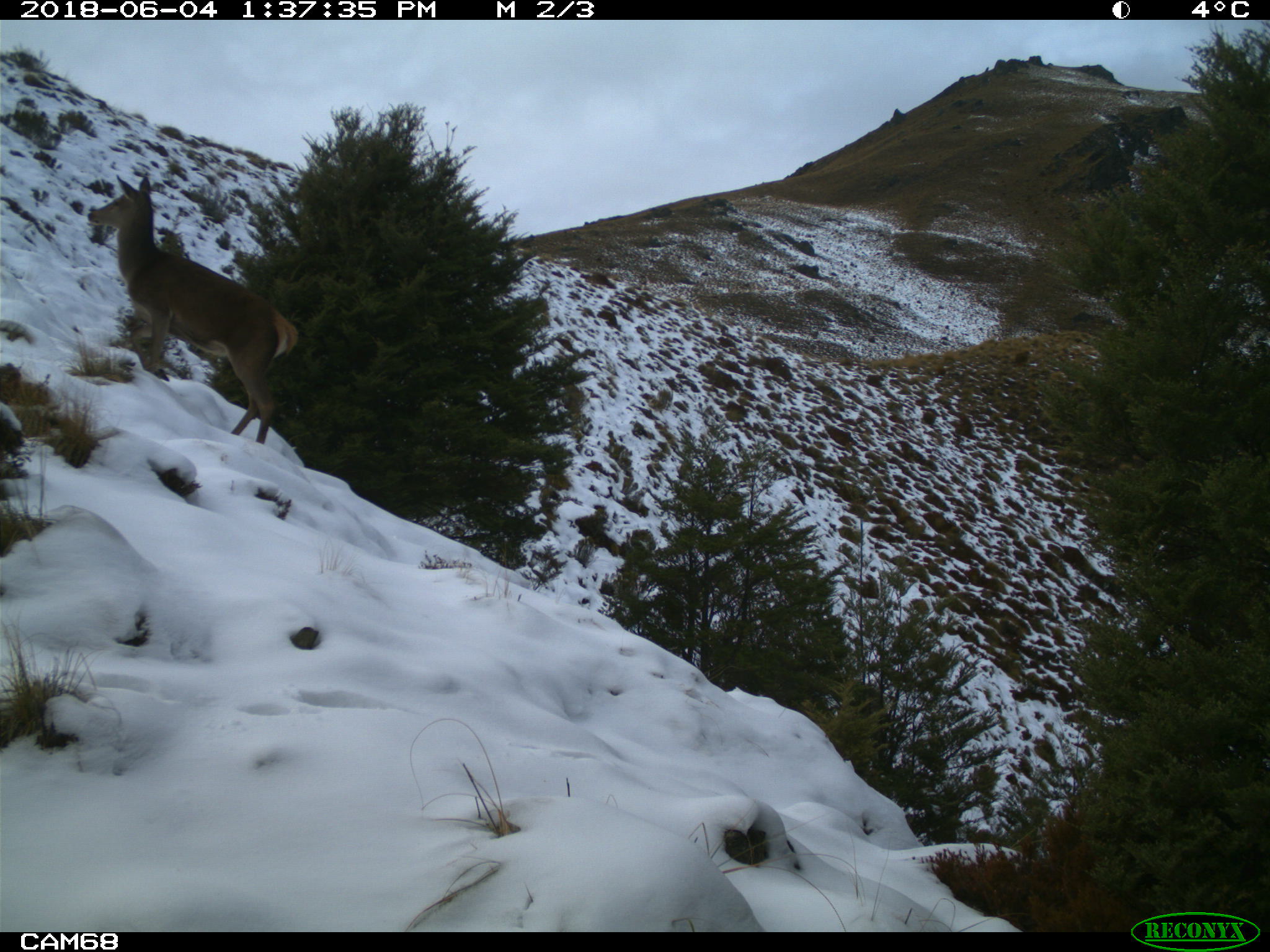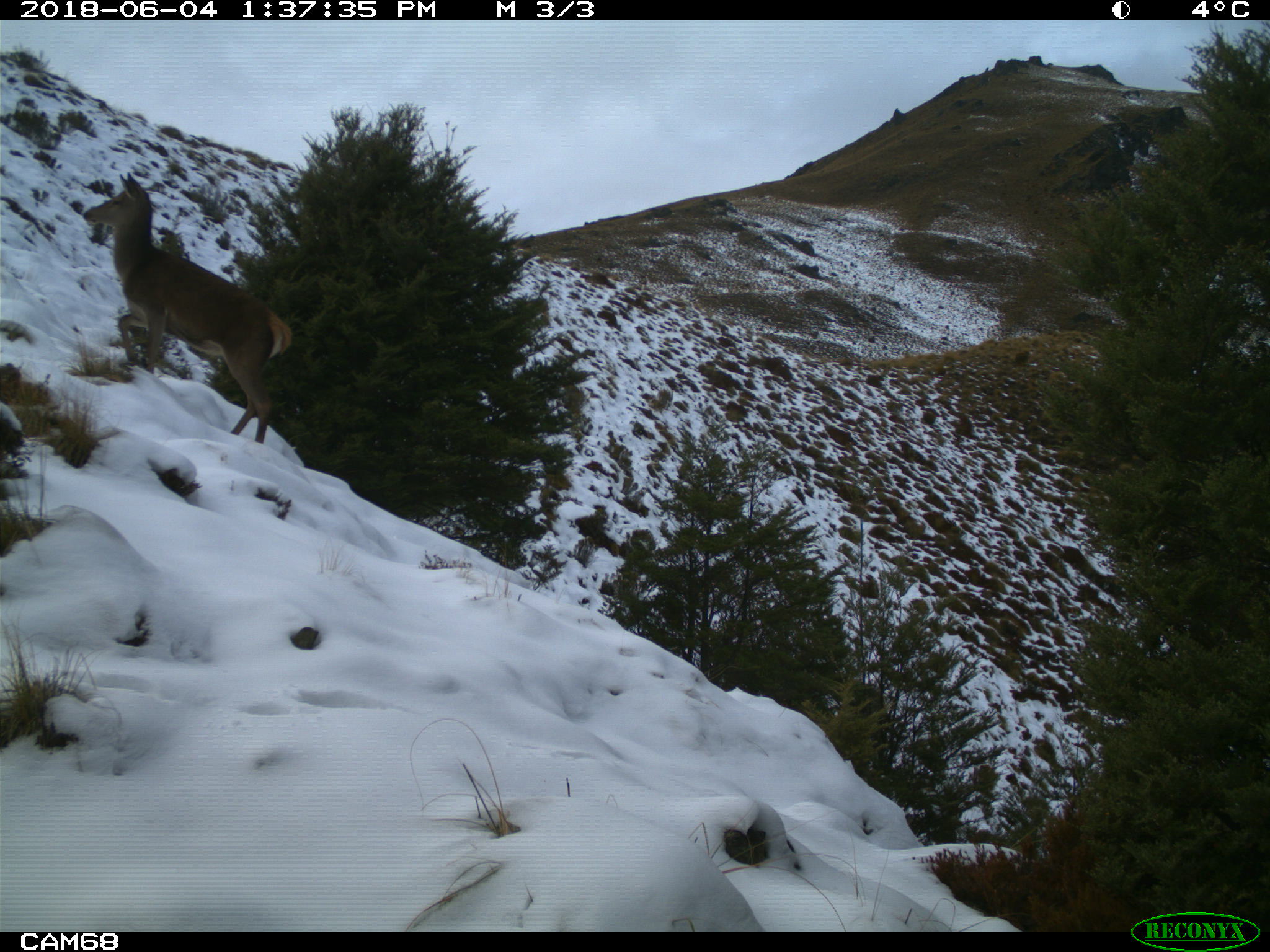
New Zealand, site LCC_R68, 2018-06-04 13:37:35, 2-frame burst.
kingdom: Animalia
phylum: Chordata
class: Mammalia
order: Artiodactyla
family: Cervidae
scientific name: Cervidae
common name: deer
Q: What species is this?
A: Deer (Cervidae).